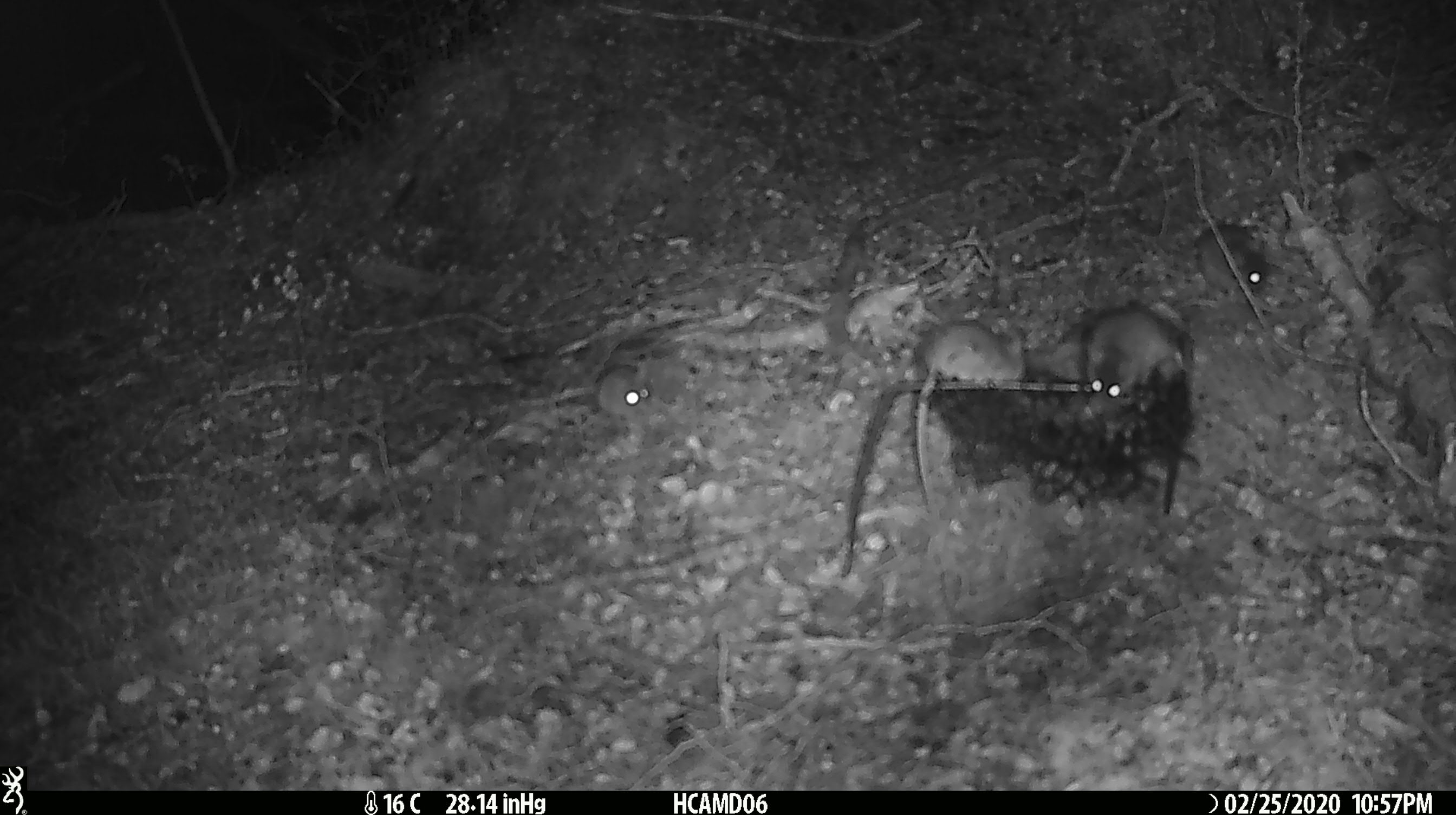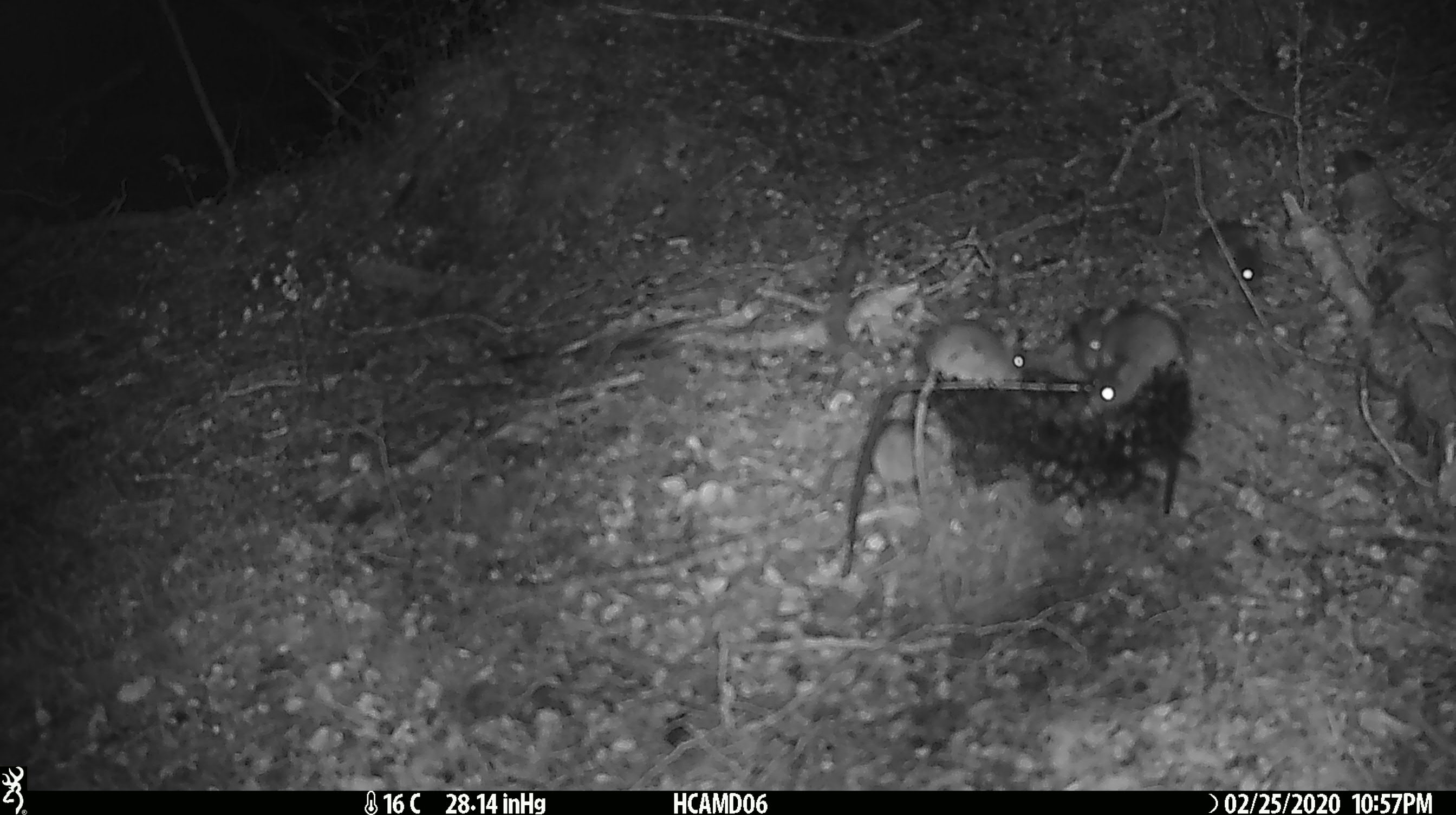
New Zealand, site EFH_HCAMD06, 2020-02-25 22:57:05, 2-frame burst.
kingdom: Animalia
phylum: Chordata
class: Mammalia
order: Rodentia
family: Muridae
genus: Mus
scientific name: Mus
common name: mouse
Mouse (Mus).